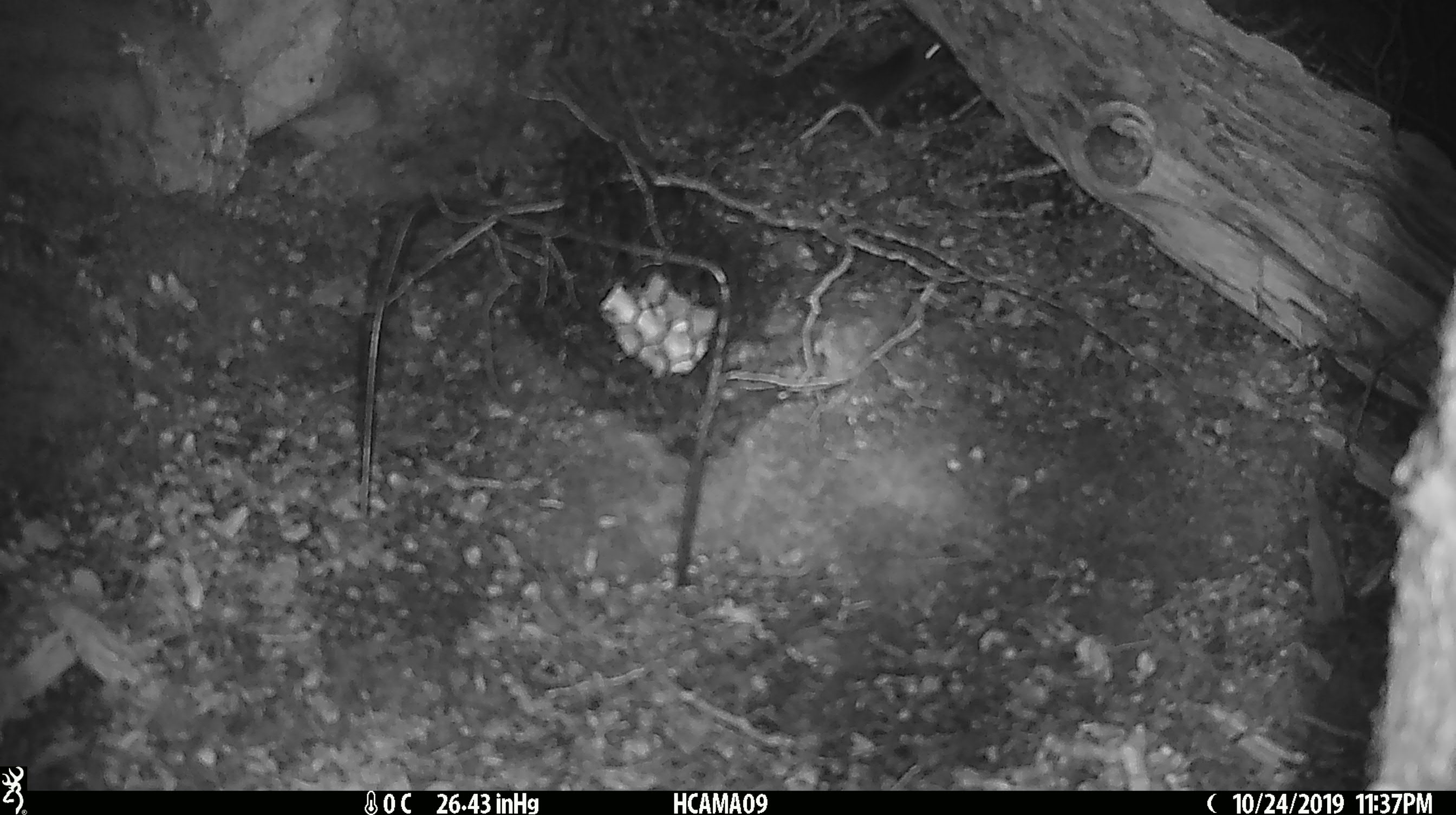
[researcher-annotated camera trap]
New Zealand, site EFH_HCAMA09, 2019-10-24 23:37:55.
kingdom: Animalia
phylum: Chordata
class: Mammalia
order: Rodentia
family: Muridae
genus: Mus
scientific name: Mus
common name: mouse